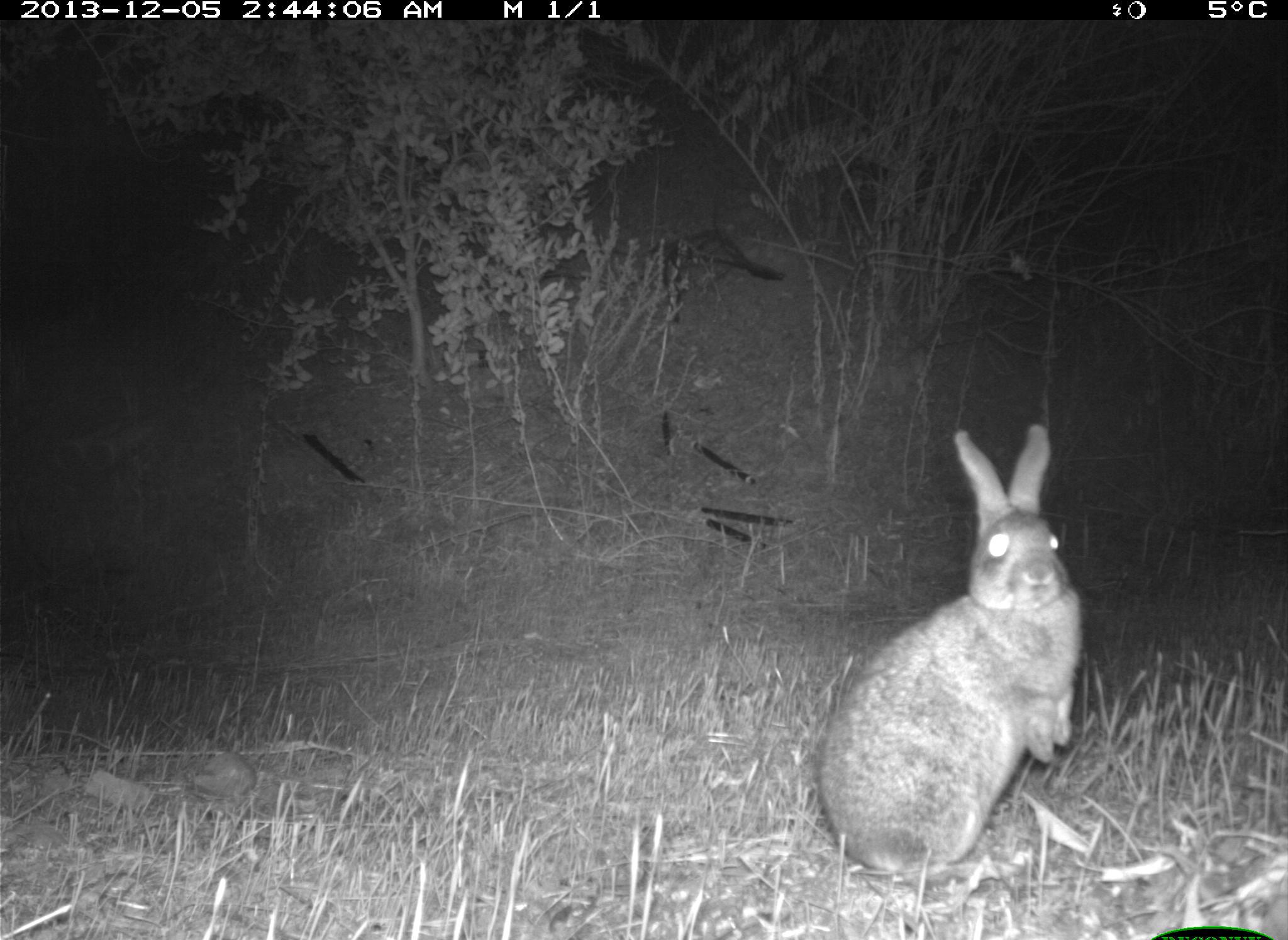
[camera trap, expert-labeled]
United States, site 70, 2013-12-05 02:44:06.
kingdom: Animalia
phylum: Chordata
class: Mammalia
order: Lagomorpha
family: Leporidae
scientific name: Leporidae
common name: rabbits and hares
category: rabbit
Rabbit (rabbits and hares) (Leporidae).